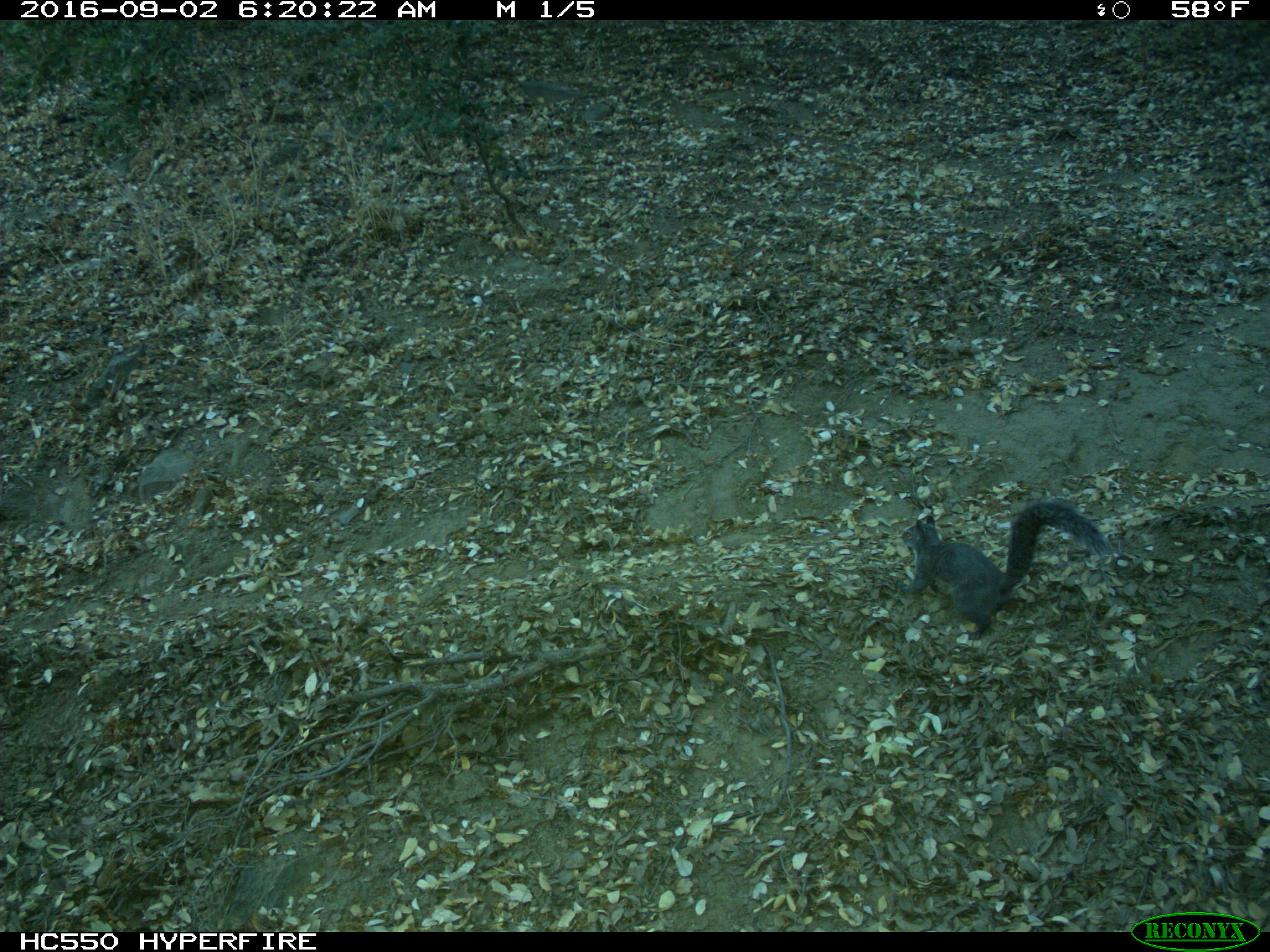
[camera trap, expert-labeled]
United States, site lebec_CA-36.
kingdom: Animalia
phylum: Chordata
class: Mammalia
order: Rodentia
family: Sciuridae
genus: Sciurus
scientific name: Sciurus carolinensis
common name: eastern gray squirrel